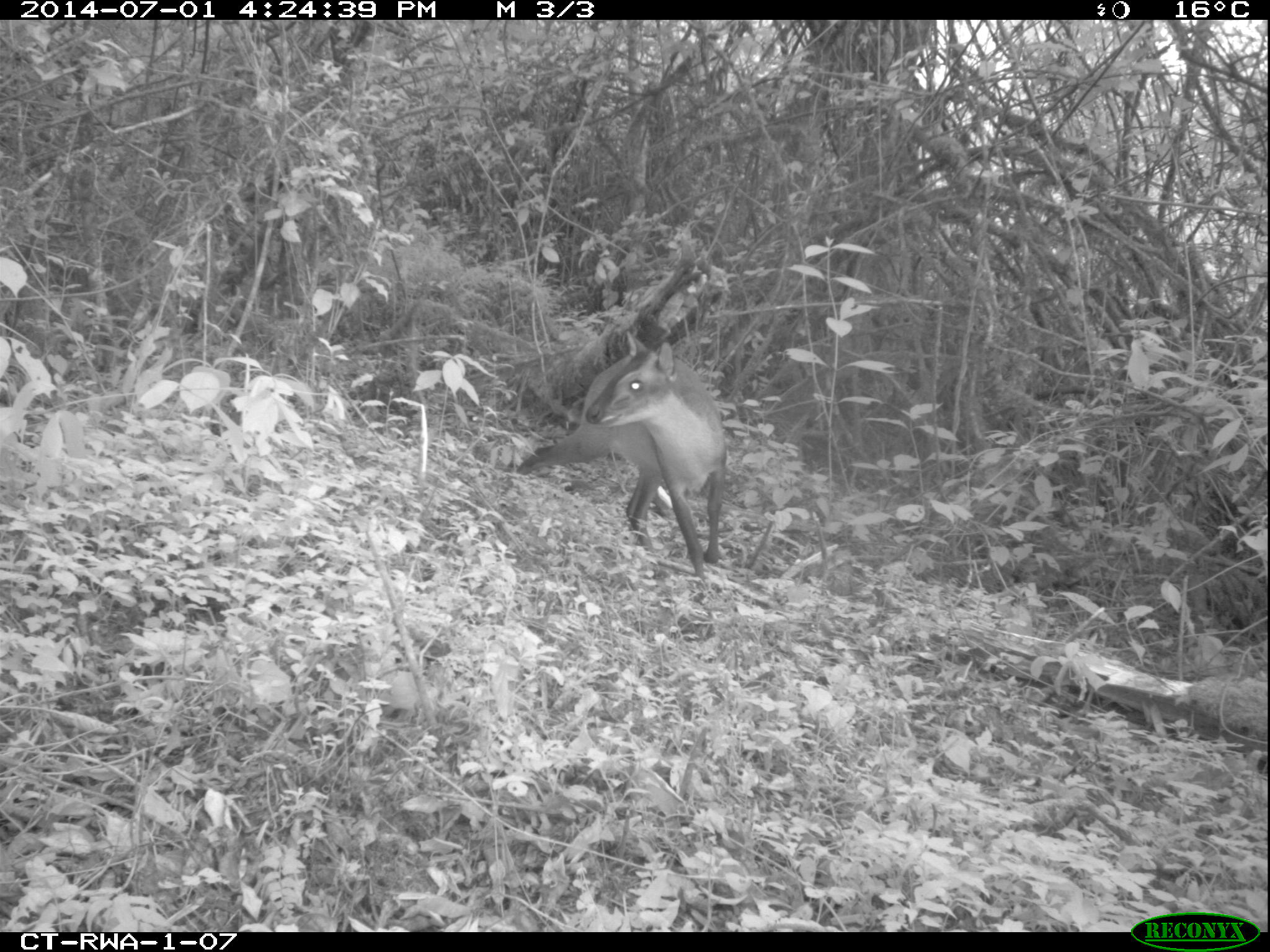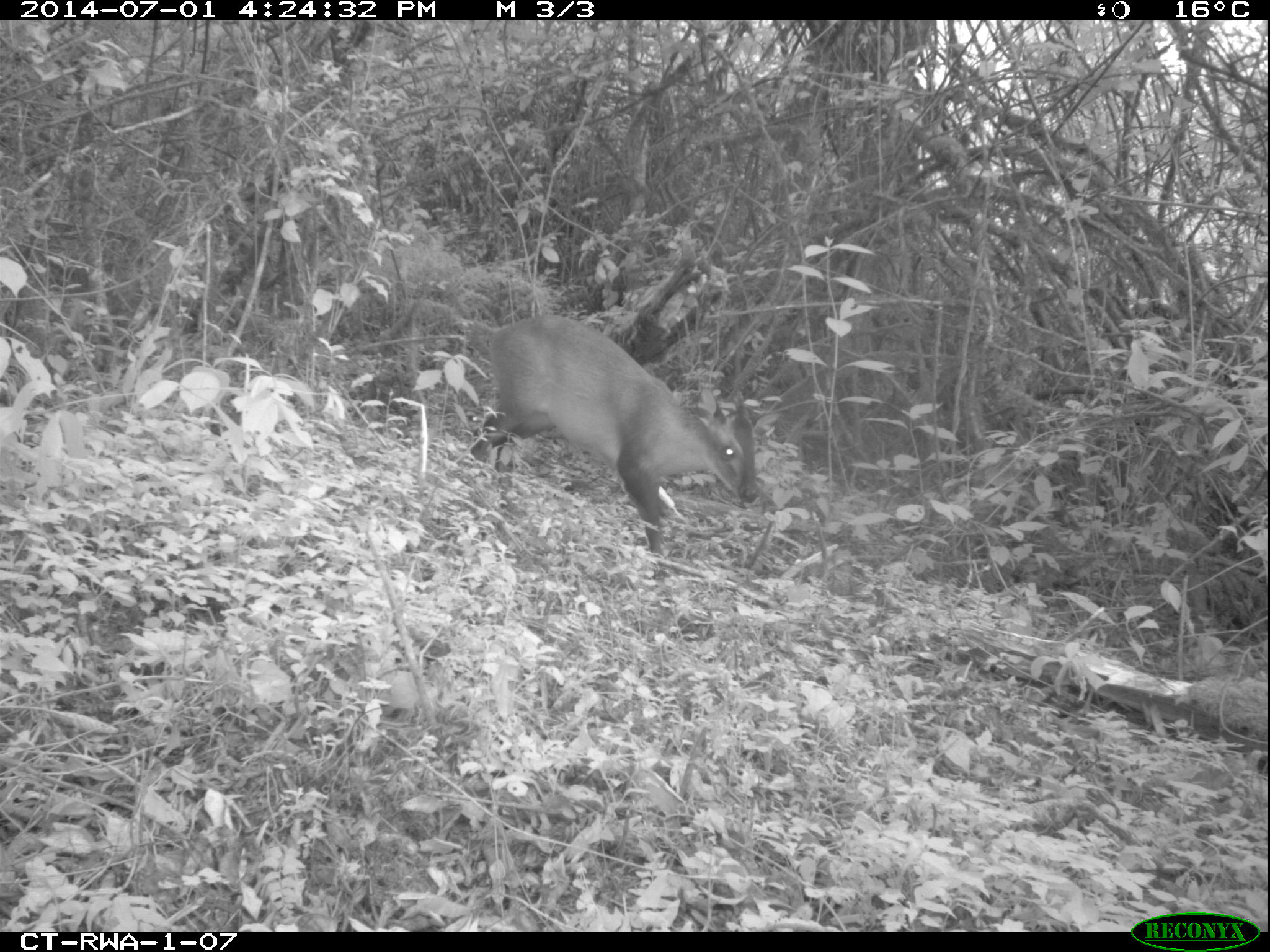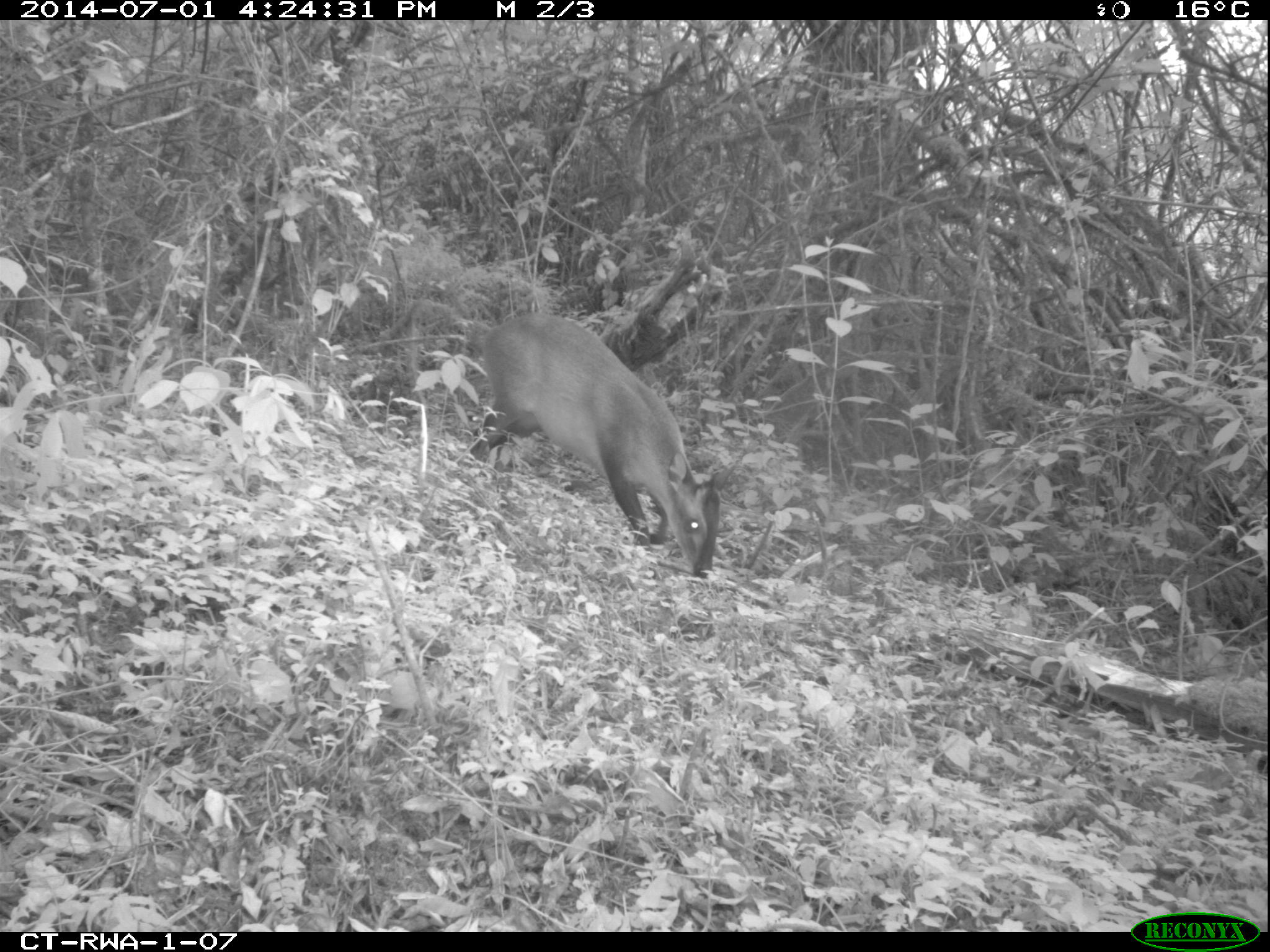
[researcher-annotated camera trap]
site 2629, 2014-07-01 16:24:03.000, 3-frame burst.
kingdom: Animalia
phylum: Chordata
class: Mammalia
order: Artiodactyla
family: Bovidae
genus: Cephalophus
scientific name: Cephalophus nigrifrons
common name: black-fronted duiker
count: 1